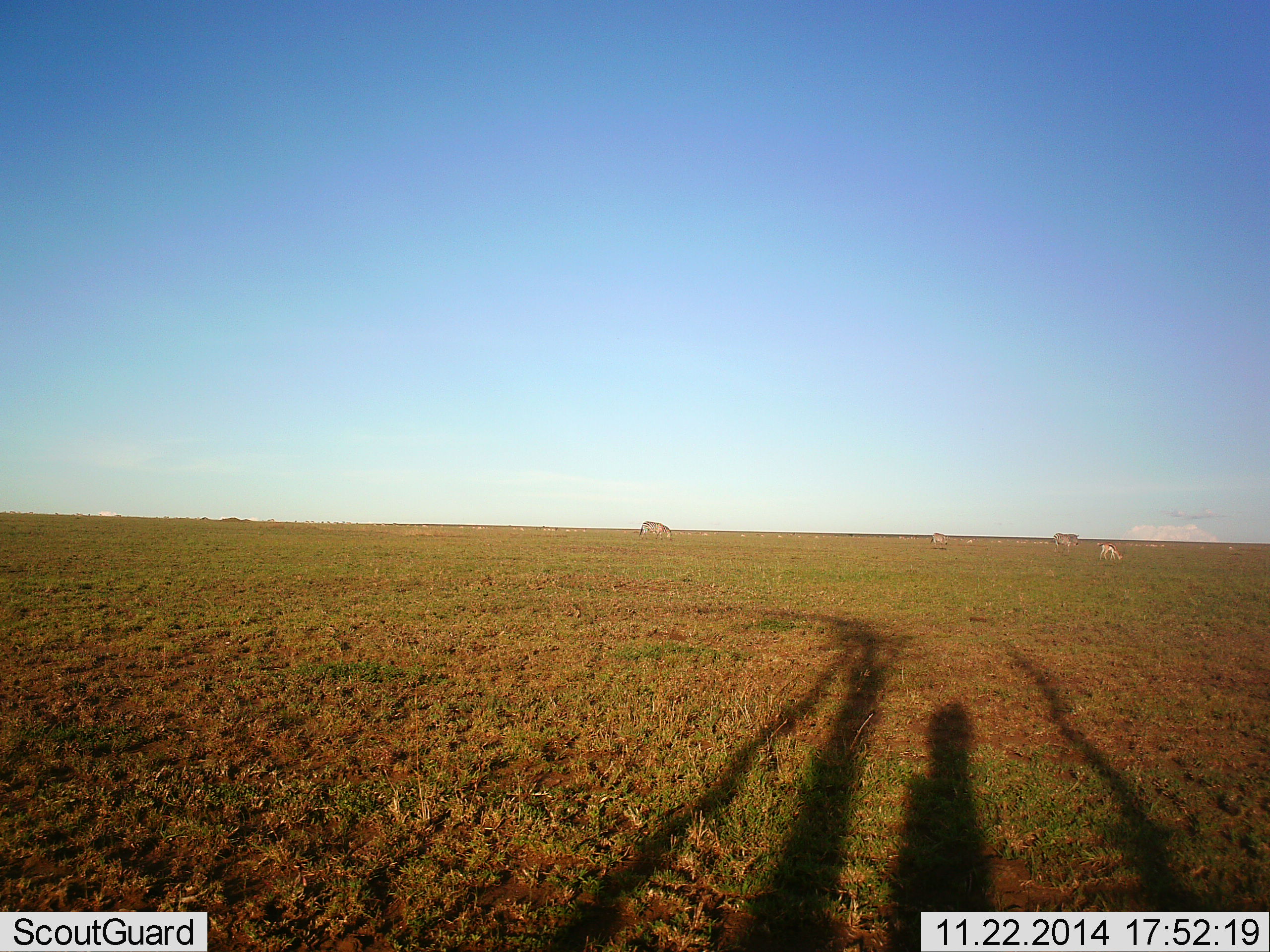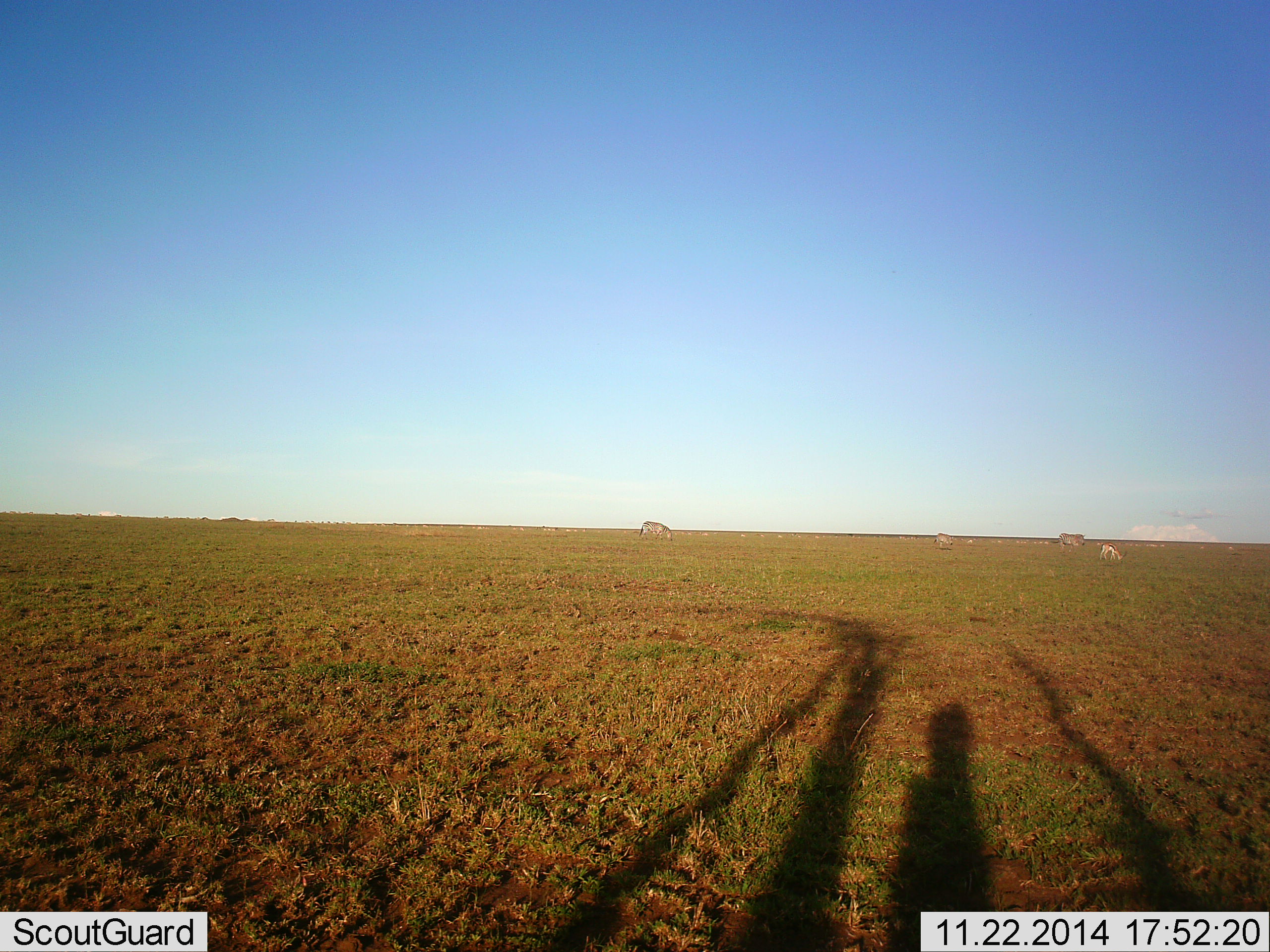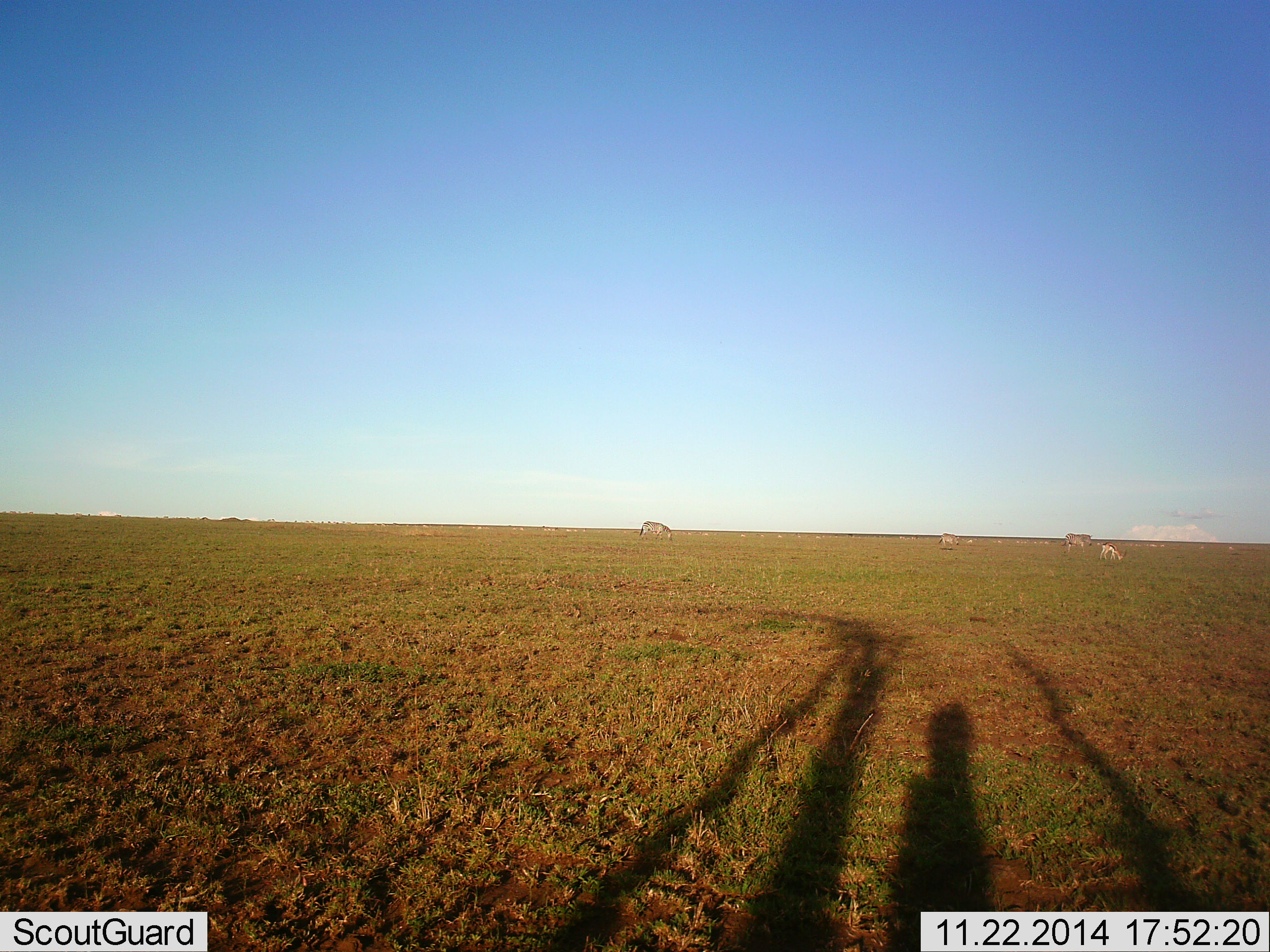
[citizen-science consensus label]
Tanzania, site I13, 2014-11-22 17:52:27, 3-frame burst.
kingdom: Animalia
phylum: Chordata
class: Mammalia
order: Perissodactyla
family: Equidae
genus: Equus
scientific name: Equus quagga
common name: plains zebra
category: zebra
Zebra (plains zebra) (Equus quagga), count 3. Behavior (volunteer vote fractions): standing 29%, resting 0%, moving 43%, interacting 0%. Young present (vote fraction): 0%. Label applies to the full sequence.